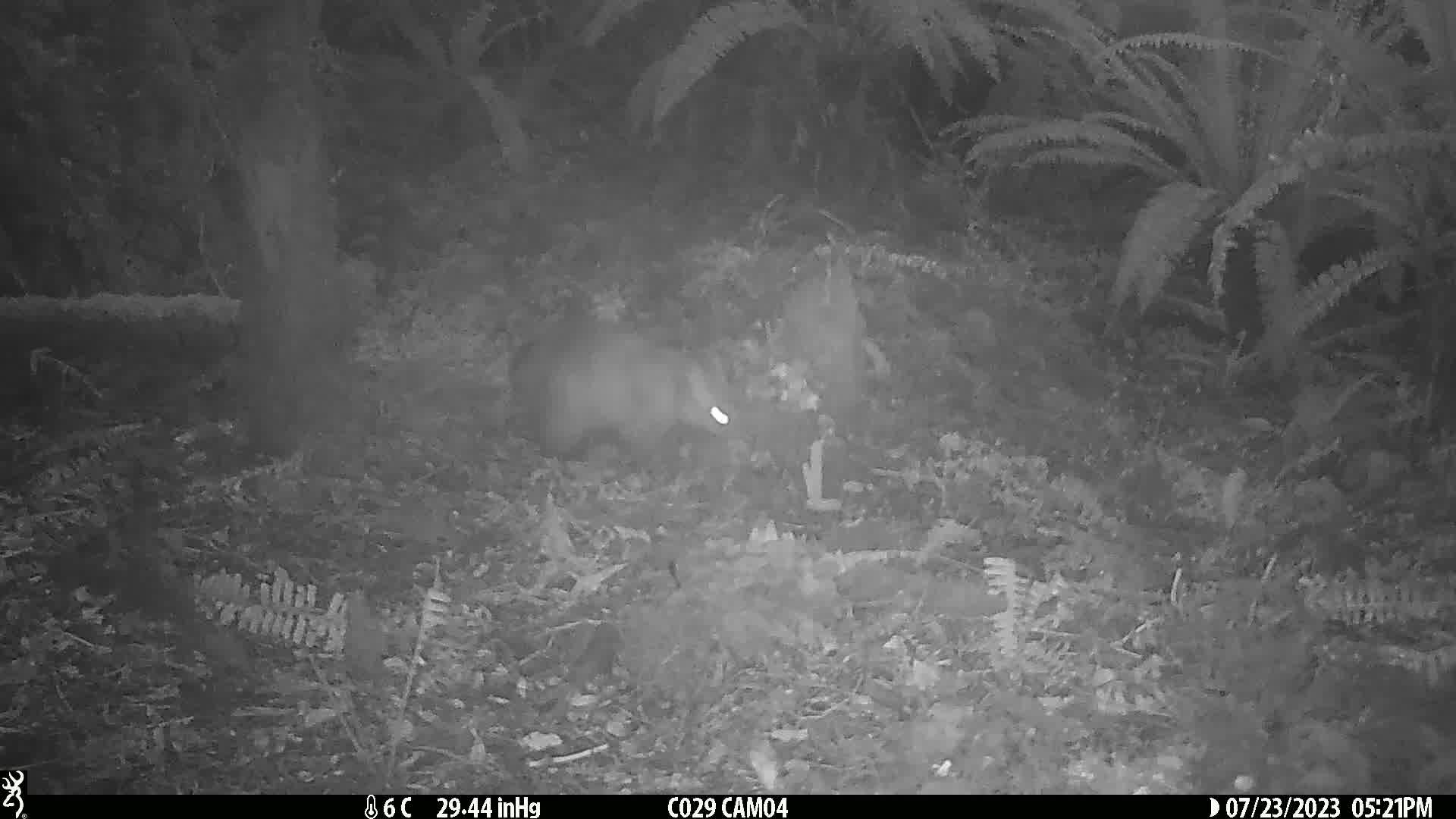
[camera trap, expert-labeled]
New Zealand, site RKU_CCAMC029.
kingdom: Animalia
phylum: Chordata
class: Mammalia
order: Diprotodontia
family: Phalangeridae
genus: Trichosurus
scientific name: Trichosurus vulpecula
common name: common brushtail possum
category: possum